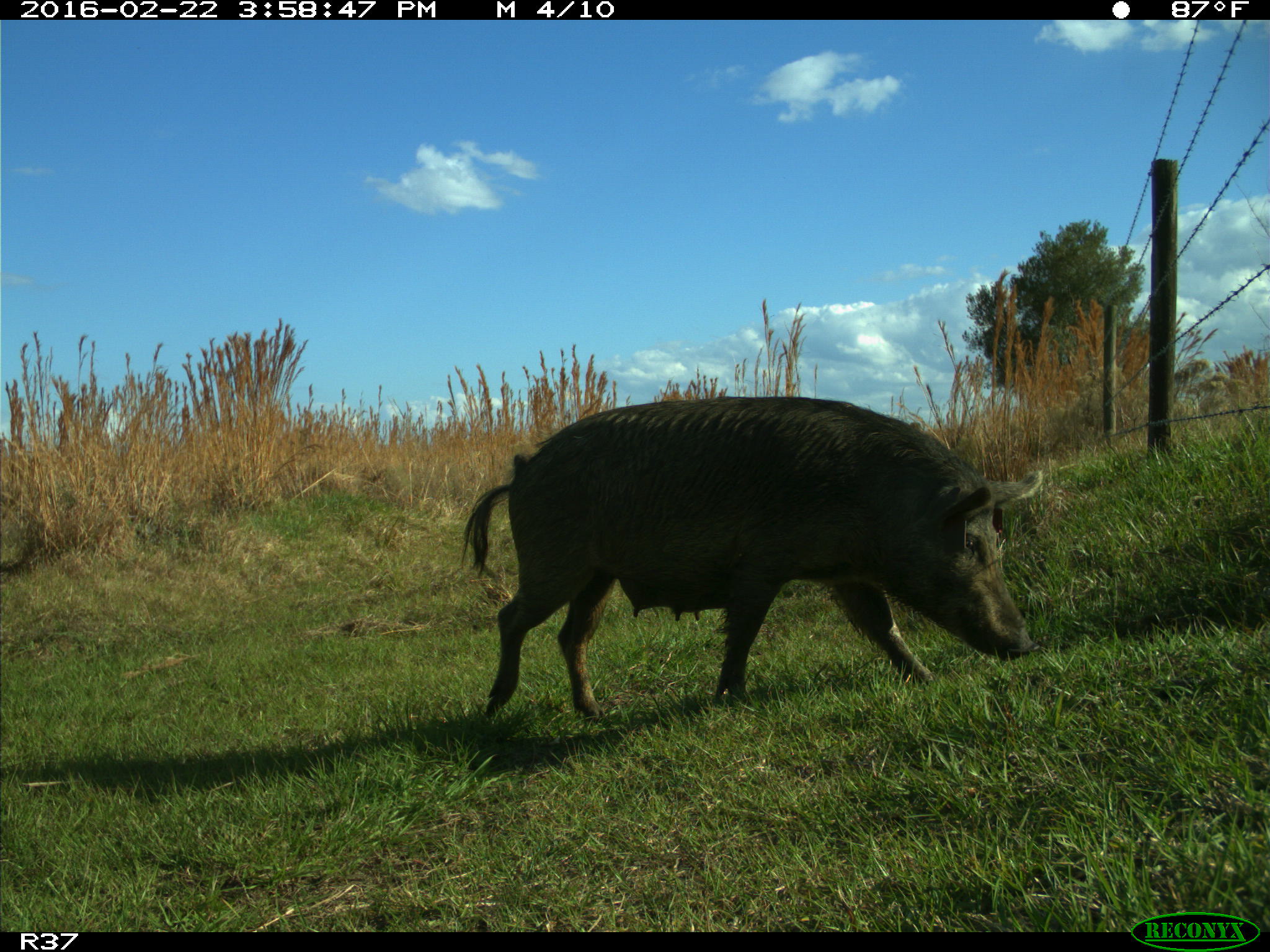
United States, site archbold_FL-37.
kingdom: Animalia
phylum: Chordata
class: Mammalia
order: Artiodactyla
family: Suidae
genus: Sus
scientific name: Sus scrofa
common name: wild boar